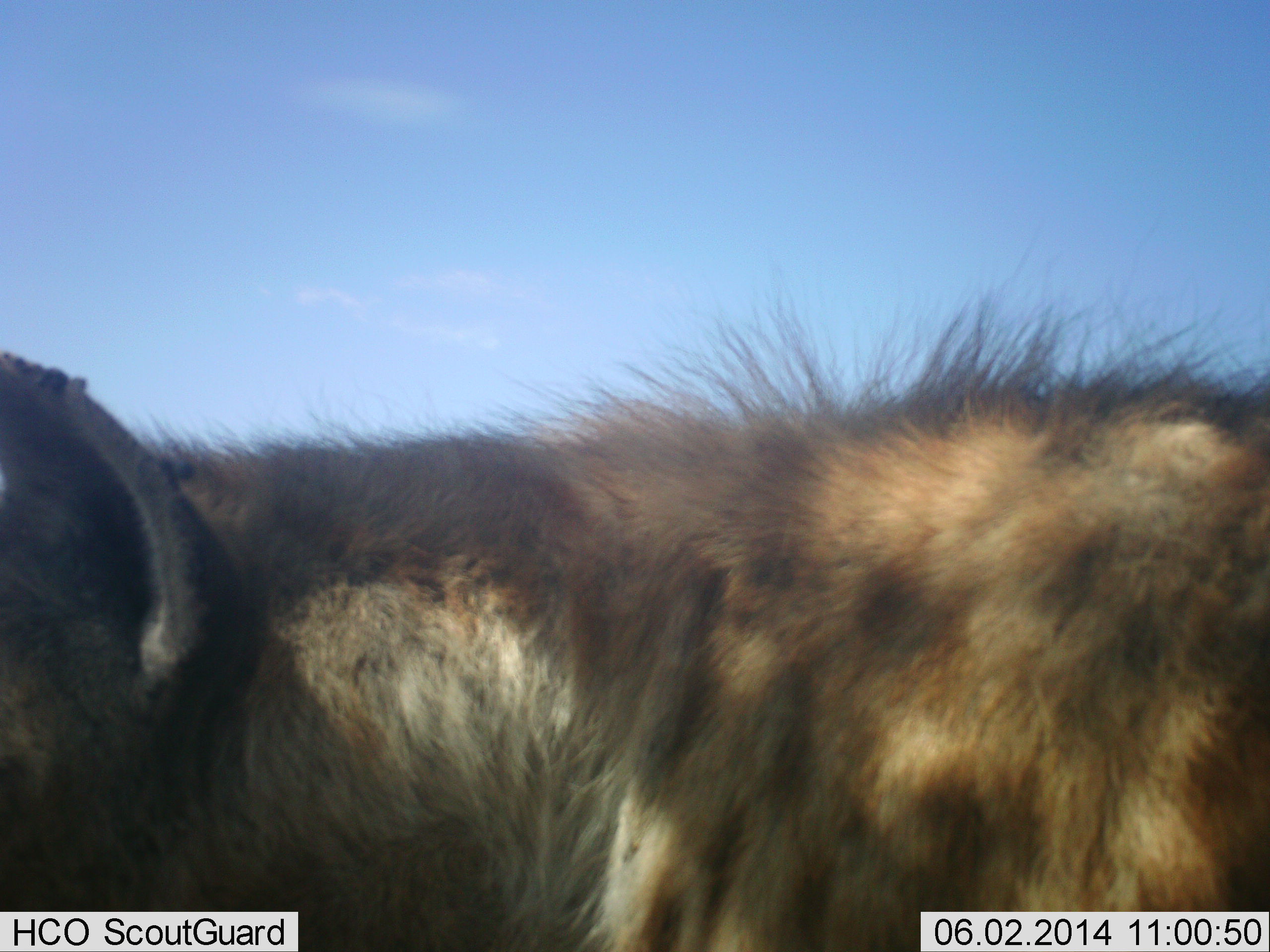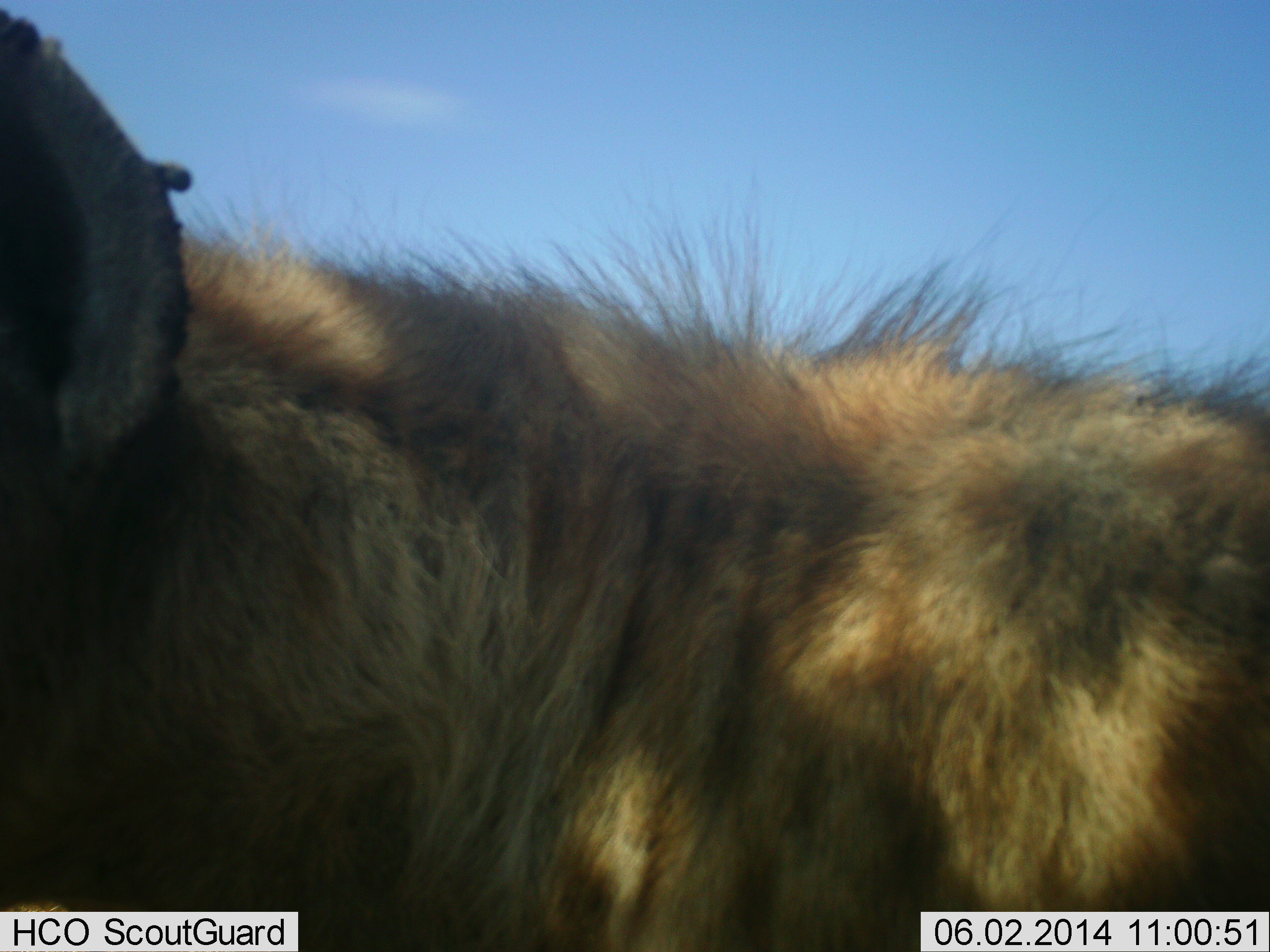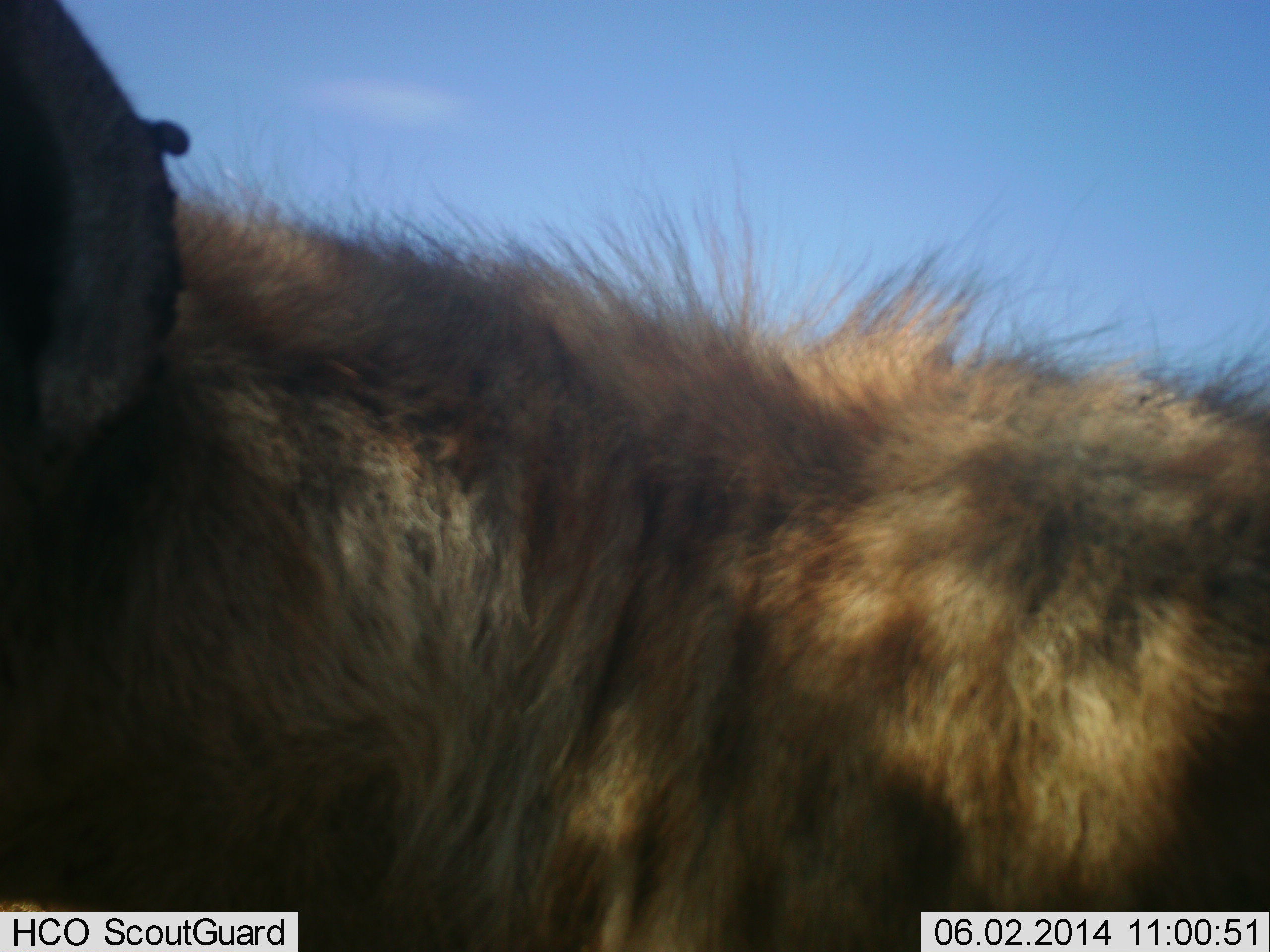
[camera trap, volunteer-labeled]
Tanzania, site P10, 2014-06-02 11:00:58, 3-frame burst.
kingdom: Animalia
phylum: Chordata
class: Mammalia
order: Carnivora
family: Hyaenidae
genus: Crocuta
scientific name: Crocuta crocuta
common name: spotted hyena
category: hyenaspotted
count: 1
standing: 100%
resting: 0%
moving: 10%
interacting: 0%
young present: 0%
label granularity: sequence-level